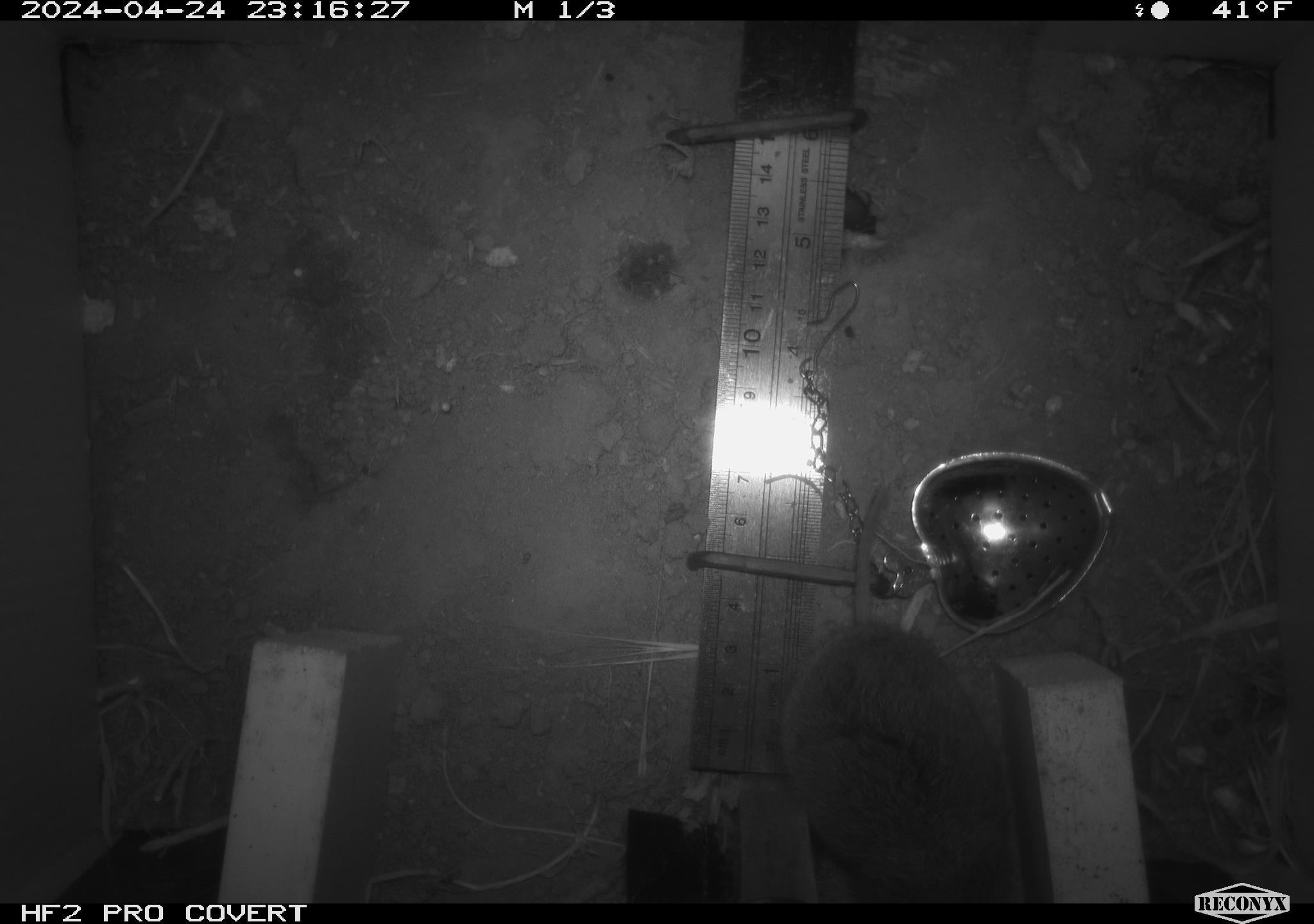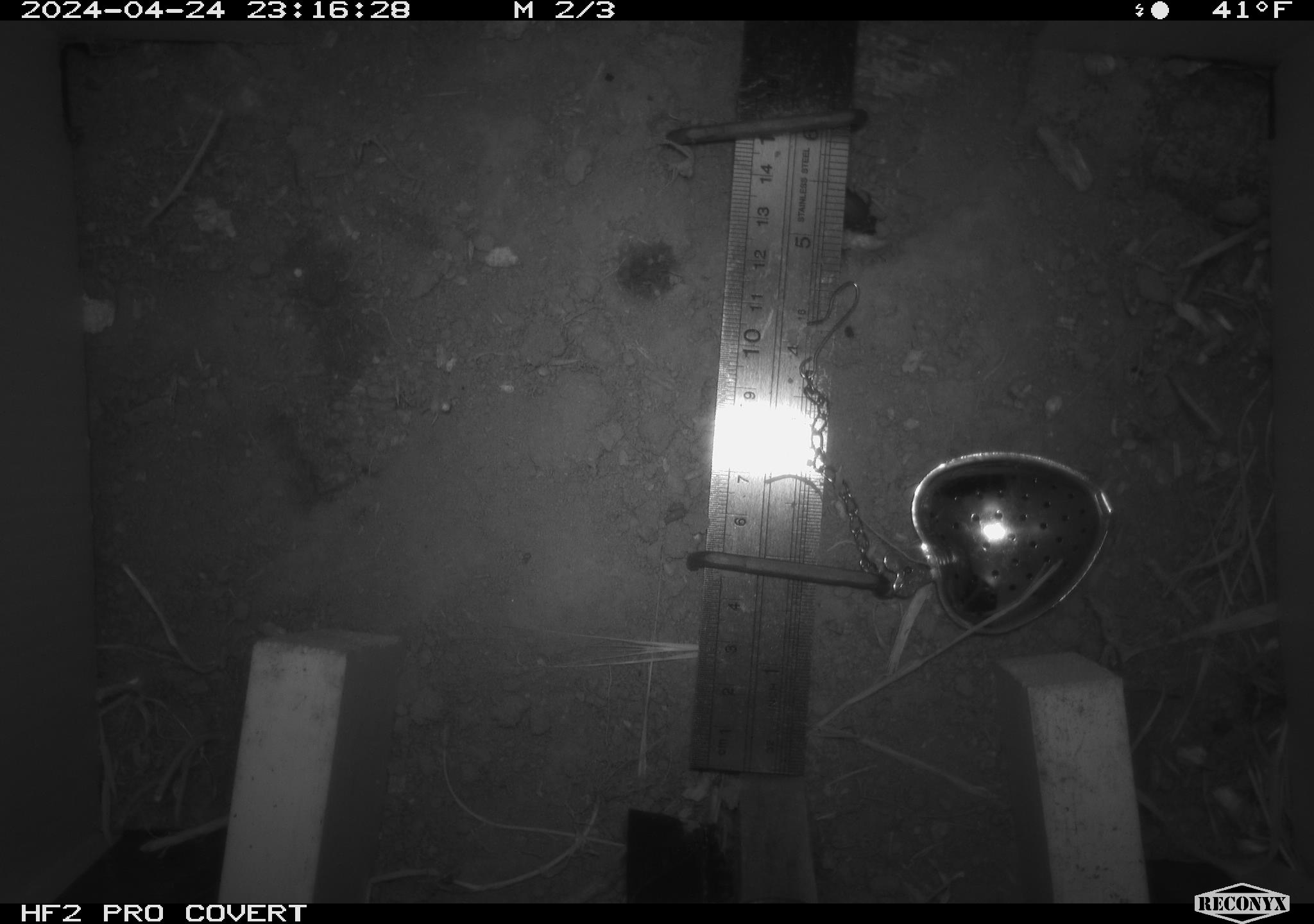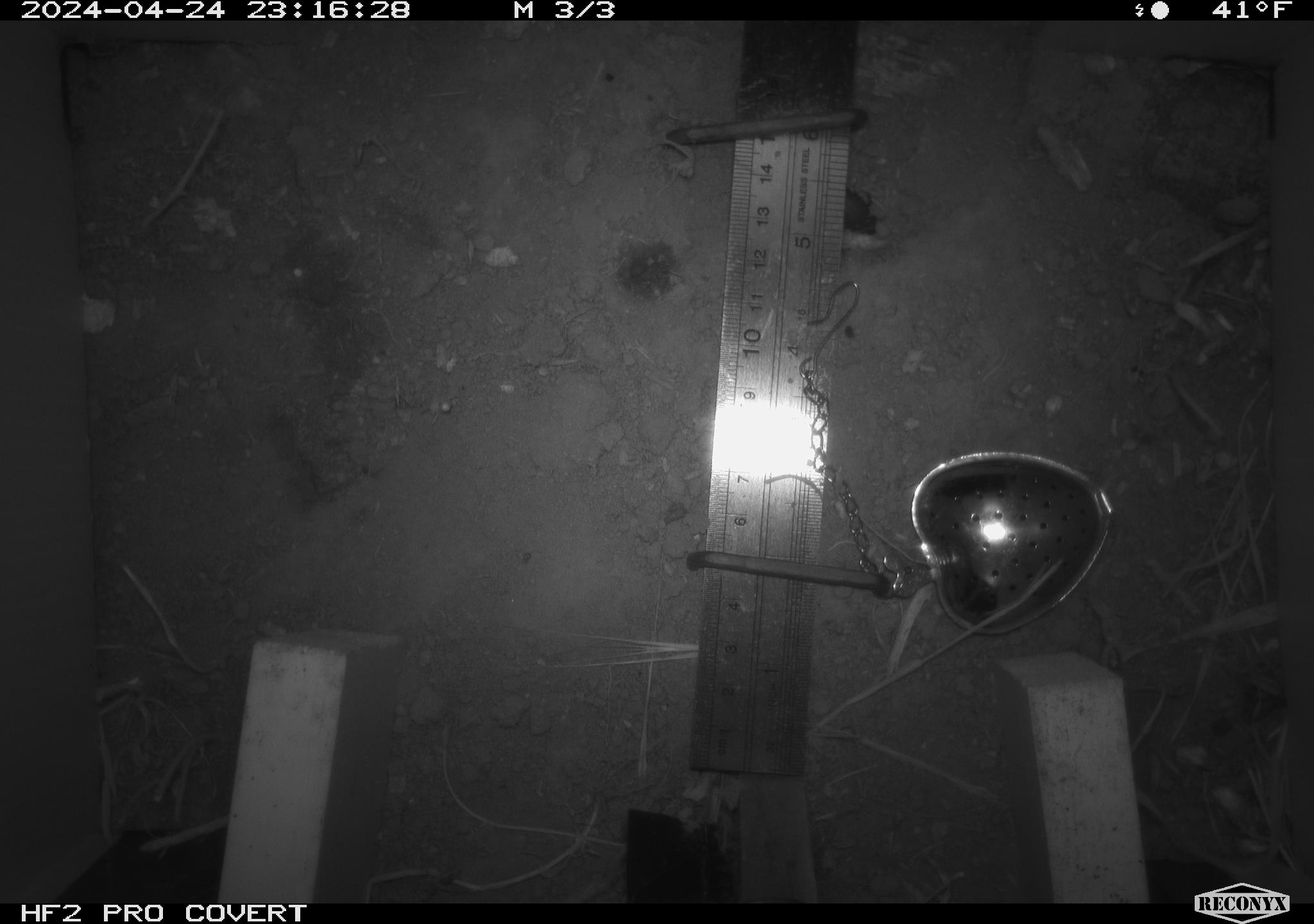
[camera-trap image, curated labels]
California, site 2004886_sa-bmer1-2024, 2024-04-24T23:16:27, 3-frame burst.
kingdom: Animalia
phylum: Chordata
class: Mammalia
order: Rodentia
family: Cricetidae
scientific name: Arvicolinae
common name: voles, lemmings, and muskrats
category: arvicolinae subfamily